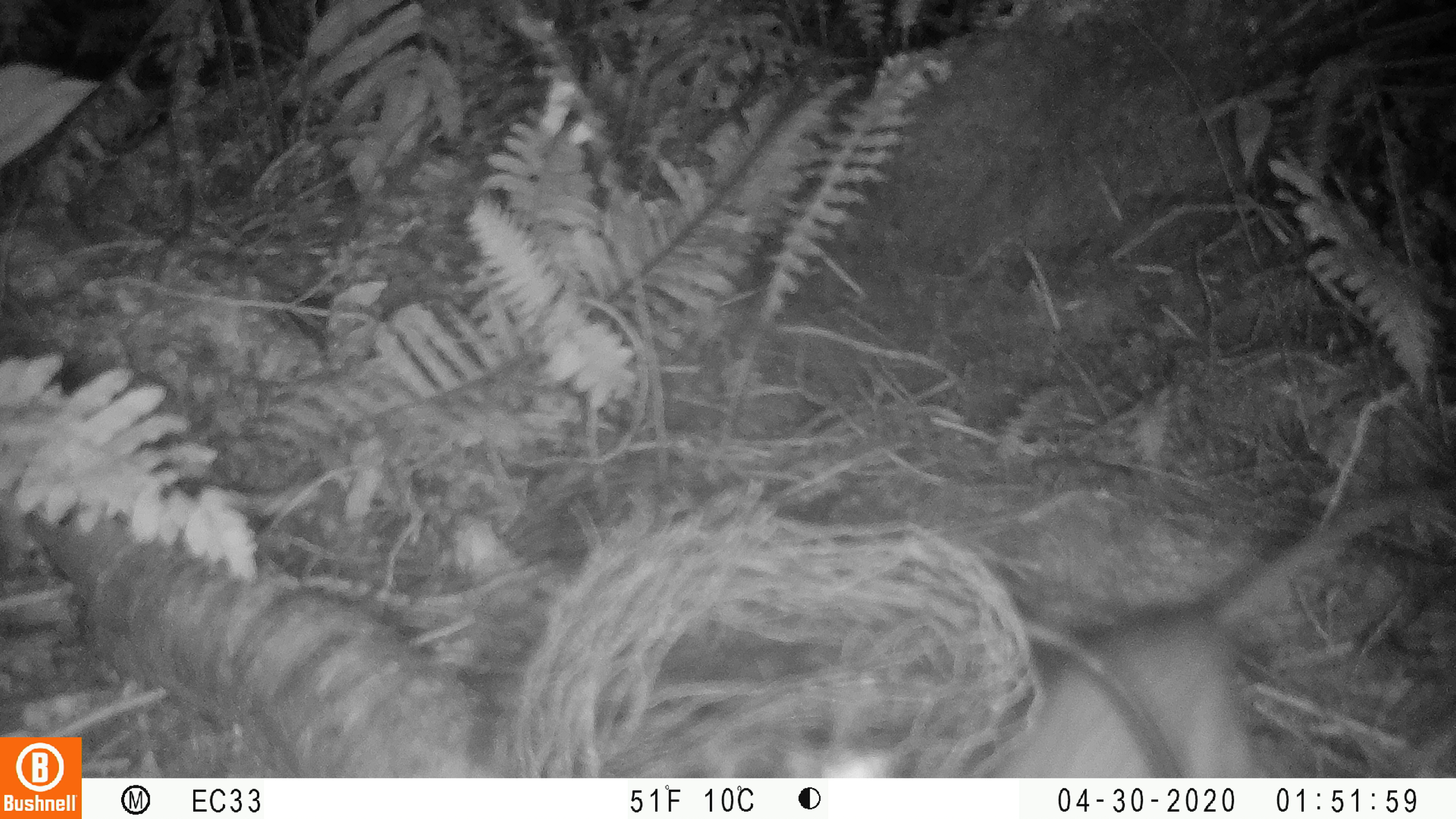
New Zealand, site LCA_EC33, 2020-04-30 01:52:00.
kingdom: Animalia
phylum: Chordata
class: Mammalia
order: Rodentia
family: Muridae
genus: Rattus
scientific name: Rattus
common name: rat